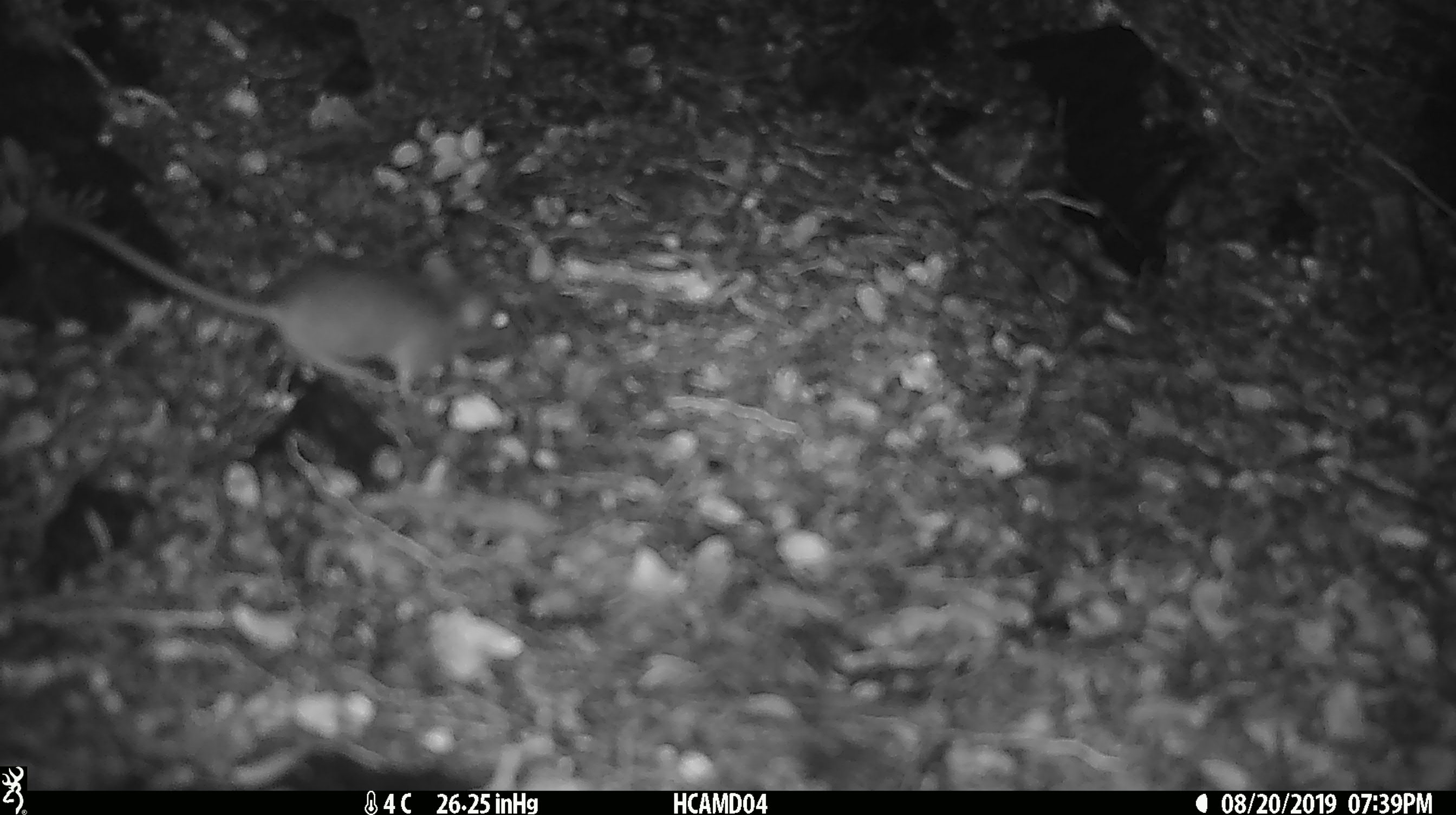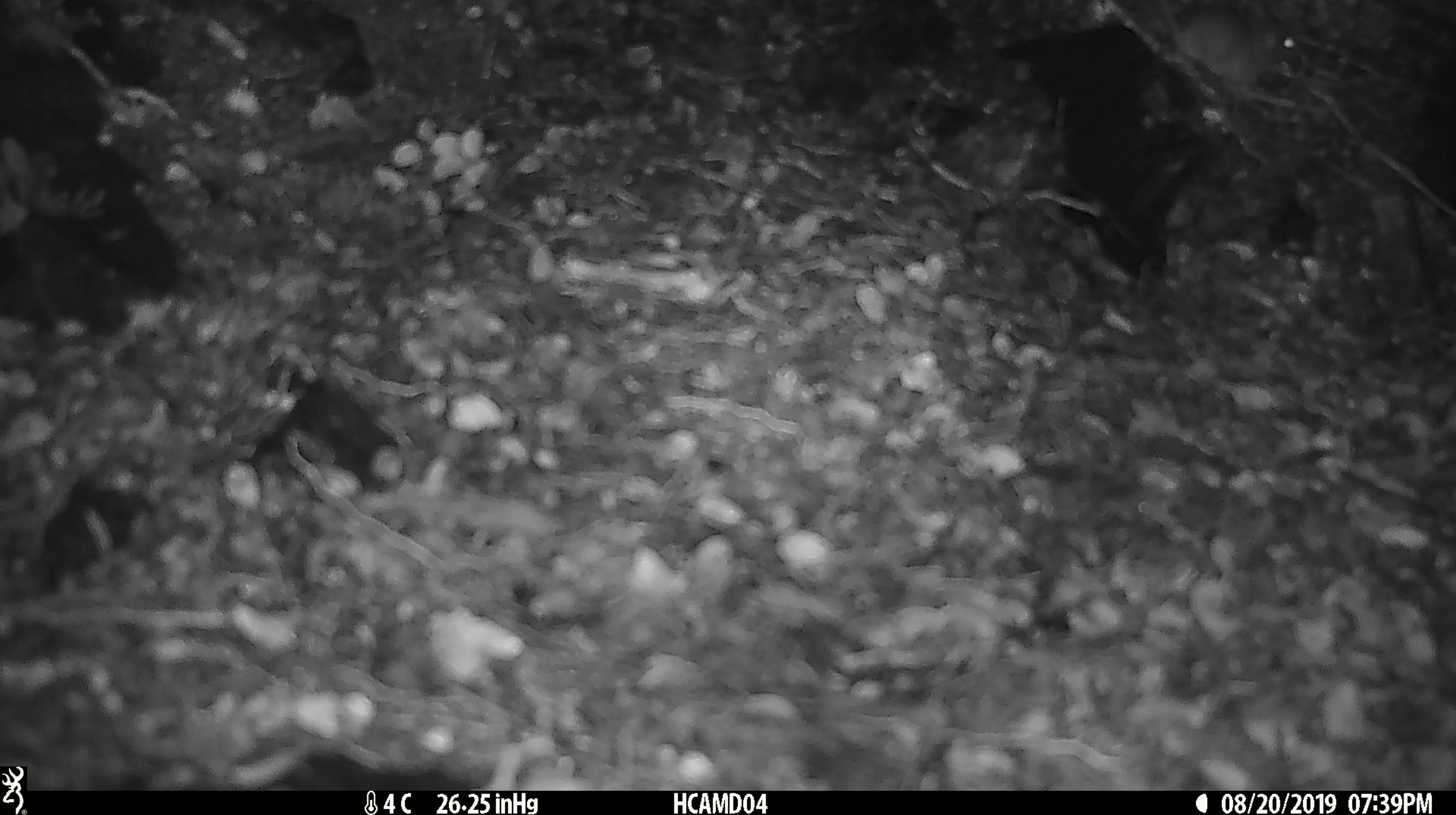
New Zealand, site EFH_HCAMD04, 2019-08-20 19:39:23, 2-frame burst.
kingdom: Animalia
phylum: Chordata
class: Mammalia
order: Rodentia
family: Muridae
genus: Mus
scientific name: Mus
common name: mouse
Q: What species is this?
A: Mouse (Mus).